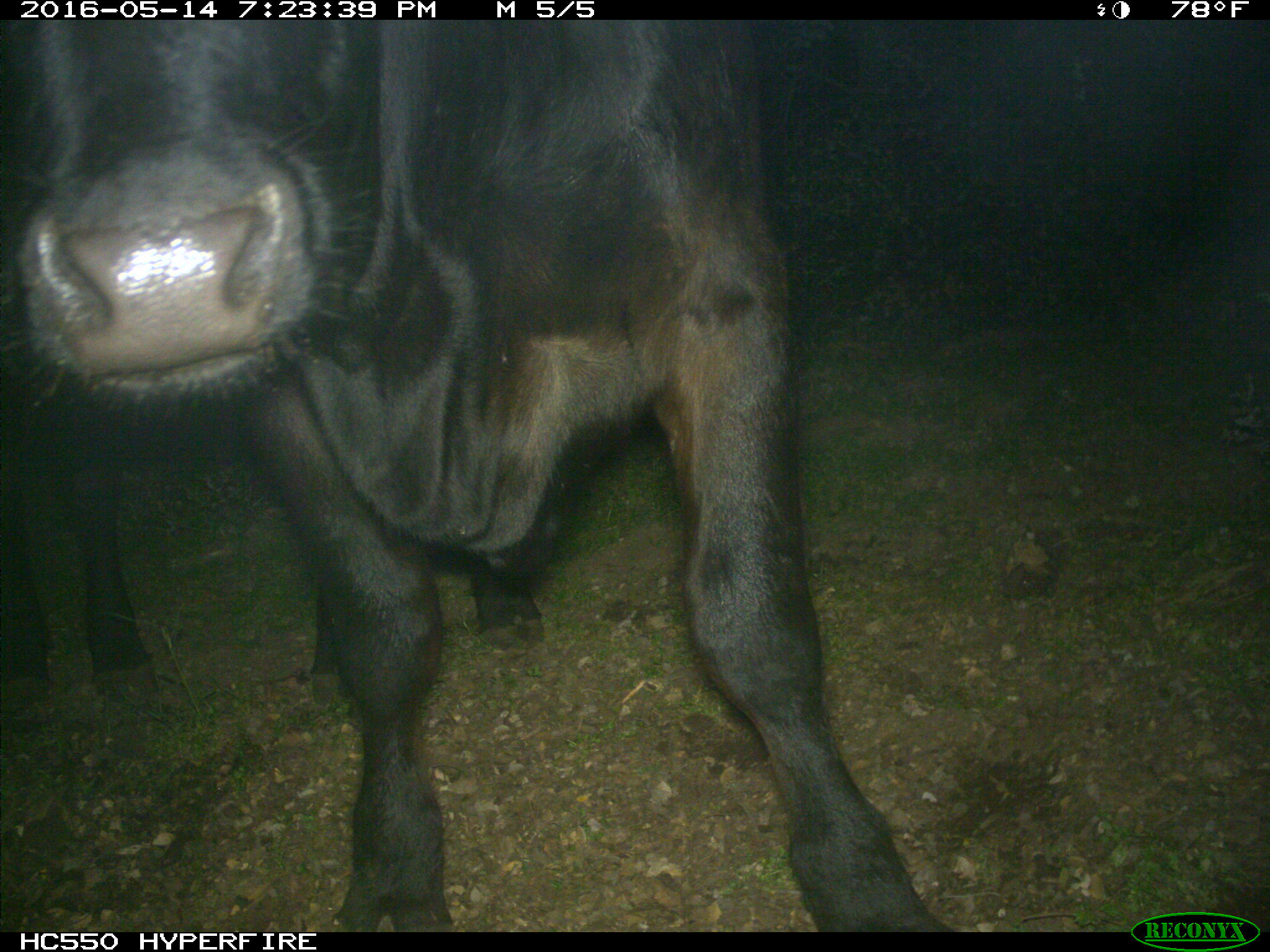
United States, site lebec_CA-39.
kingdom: Animalia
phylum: Chordata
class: Mammalia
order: Artiodactyla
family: Bovidae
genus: Bos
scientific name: Bos taurus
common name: domestic cow